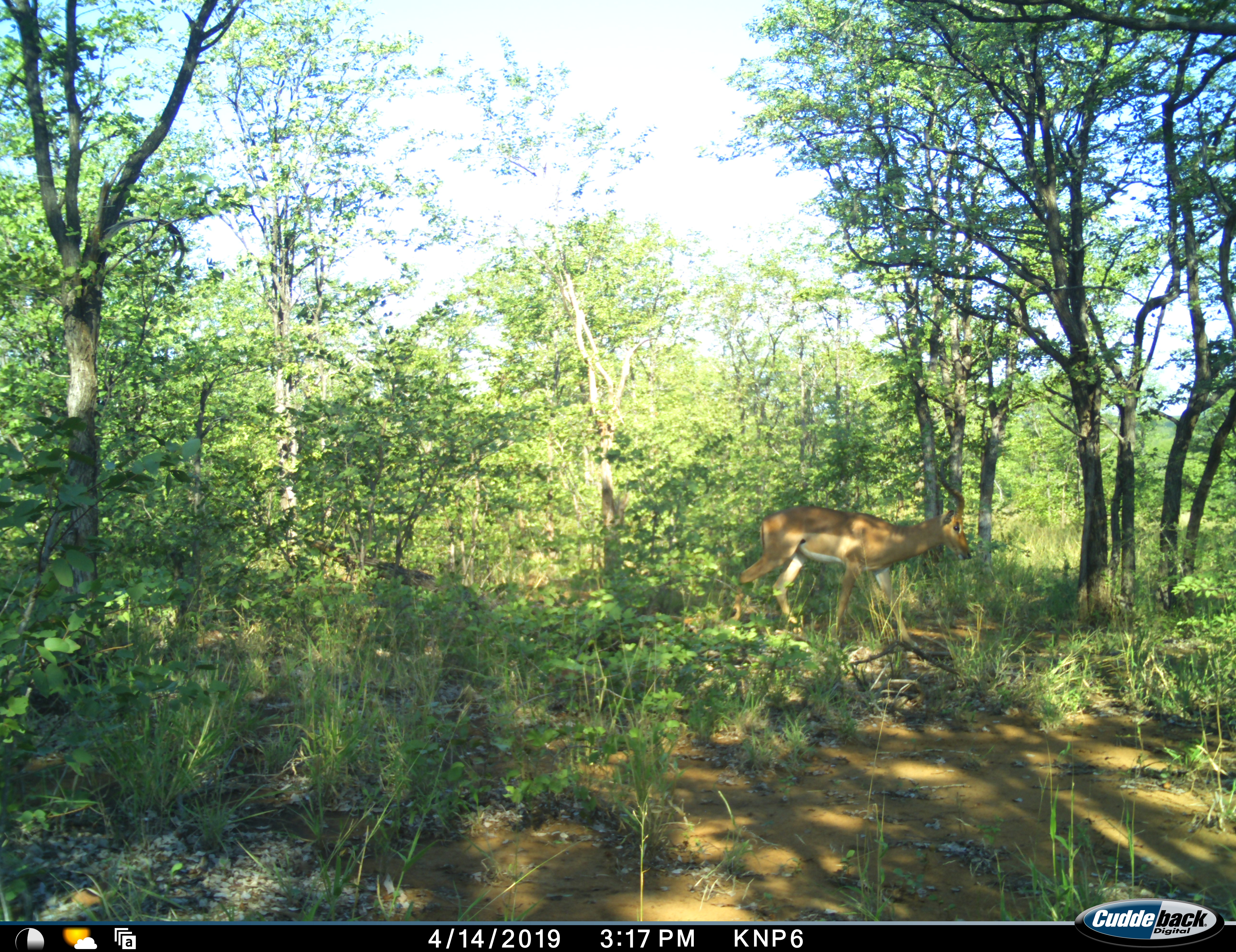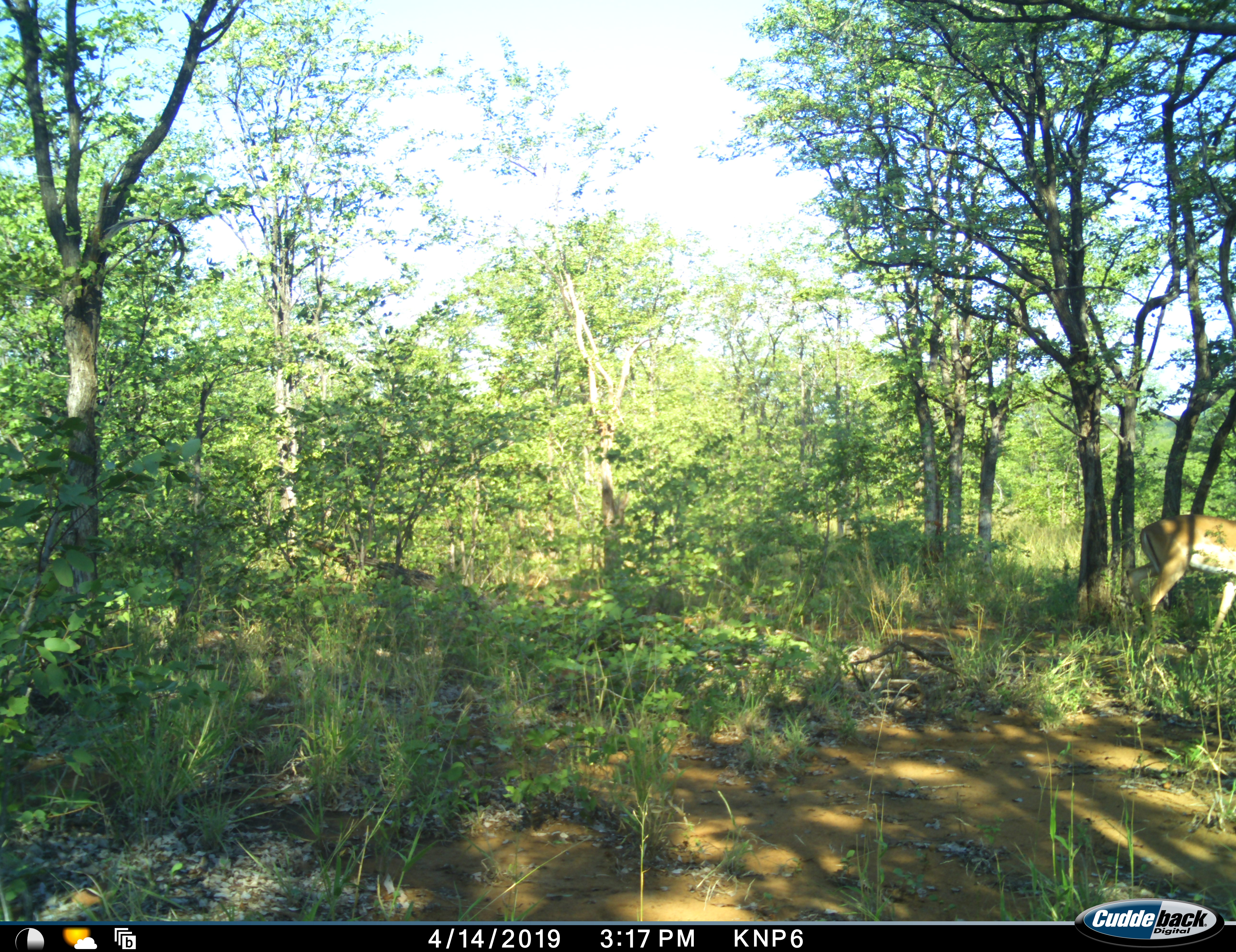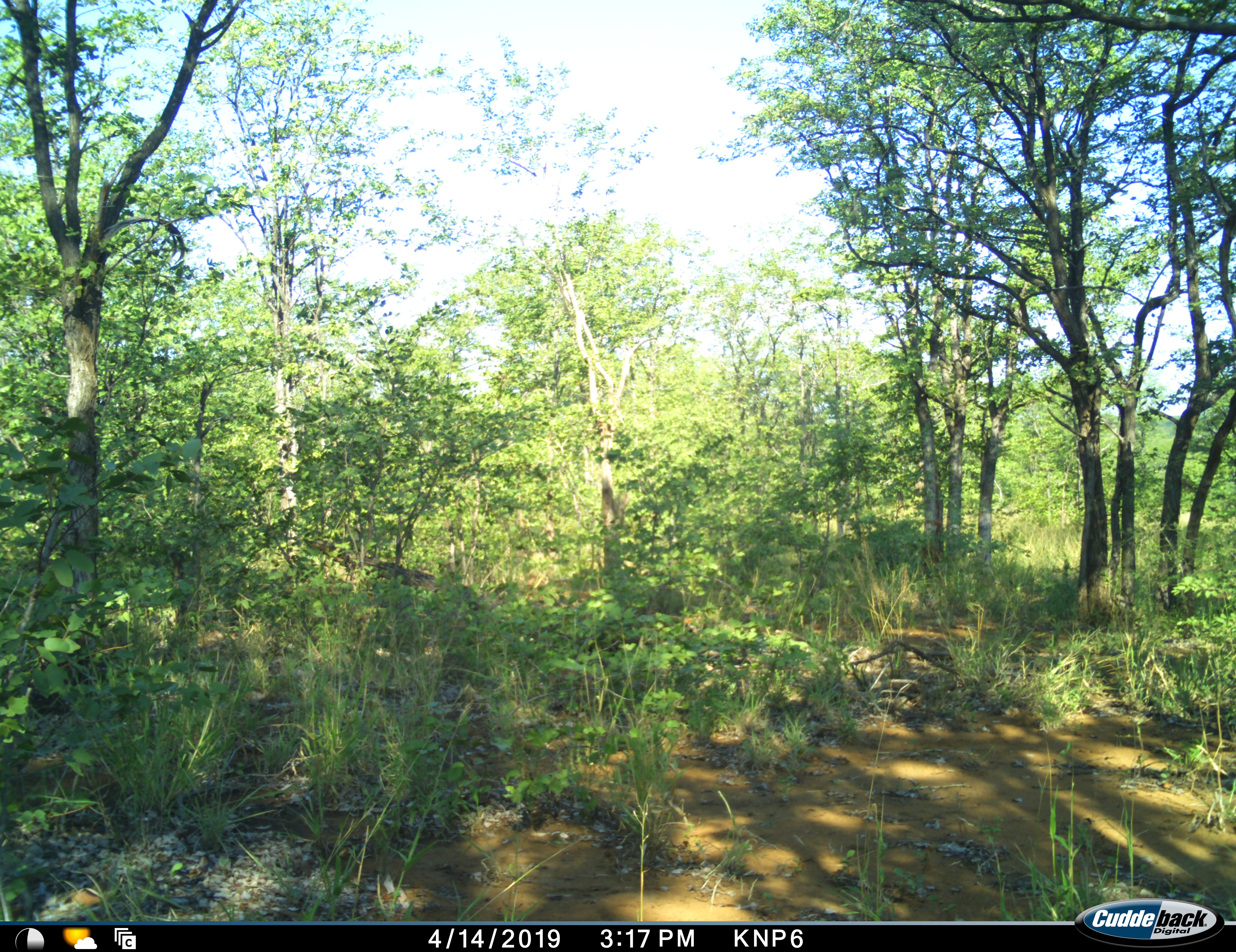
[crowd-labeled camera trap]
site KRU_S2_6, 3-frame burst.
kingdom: Animalia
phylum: Chordata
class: Mammalia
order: Artiodactyla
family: Bovidae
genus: Aepyceros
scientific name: Aepyceros melampus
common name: impala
Impala (Aepyceros melampus), count 1. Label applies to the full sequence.